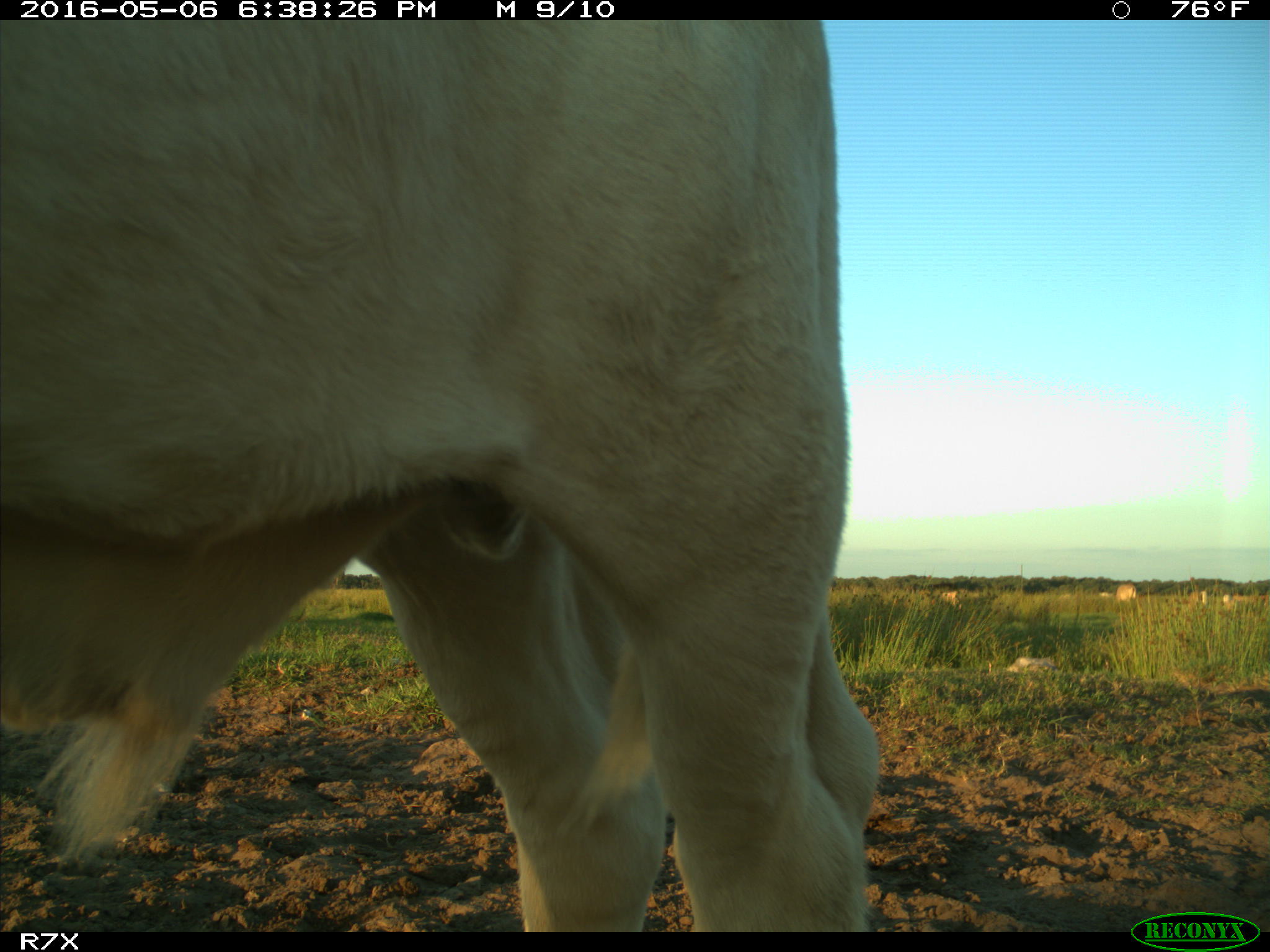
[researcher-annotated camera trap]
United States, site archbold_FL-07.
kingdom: Animalia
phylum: Chordata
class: Mammalia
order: Artiodactyla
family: Bovidae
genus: Bos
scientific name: Bos taurus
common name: domestic cow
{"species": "Bos taurus (domestic cow)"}